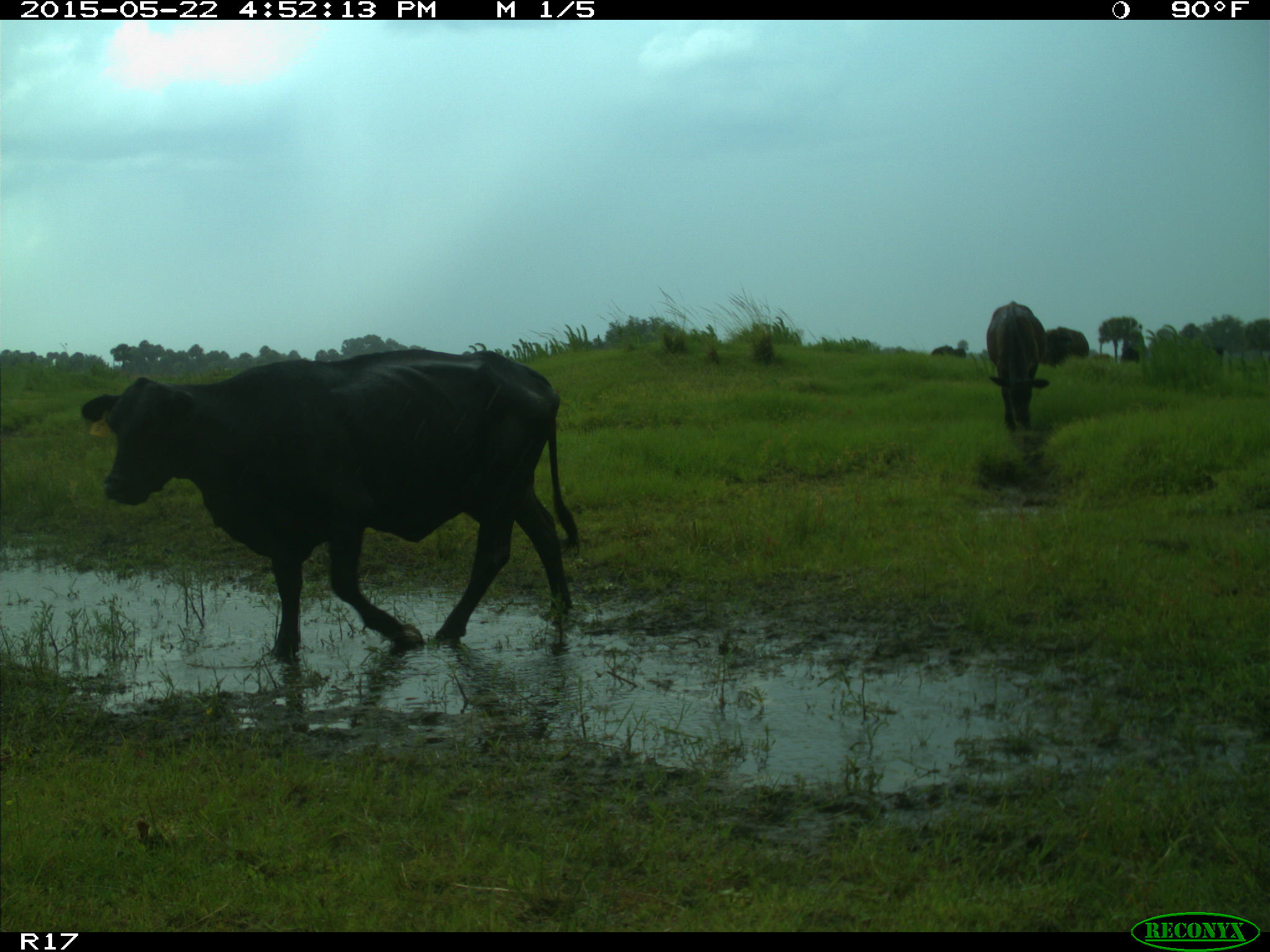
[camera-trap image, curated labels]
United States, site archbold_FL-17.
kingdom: Animalia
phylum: Chordata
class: Mammalia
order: Artiodactyla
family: Bovidae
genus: Bos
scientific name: Bos taurus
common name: domestic cow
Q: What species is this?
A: Bos taurus (domestic cow).